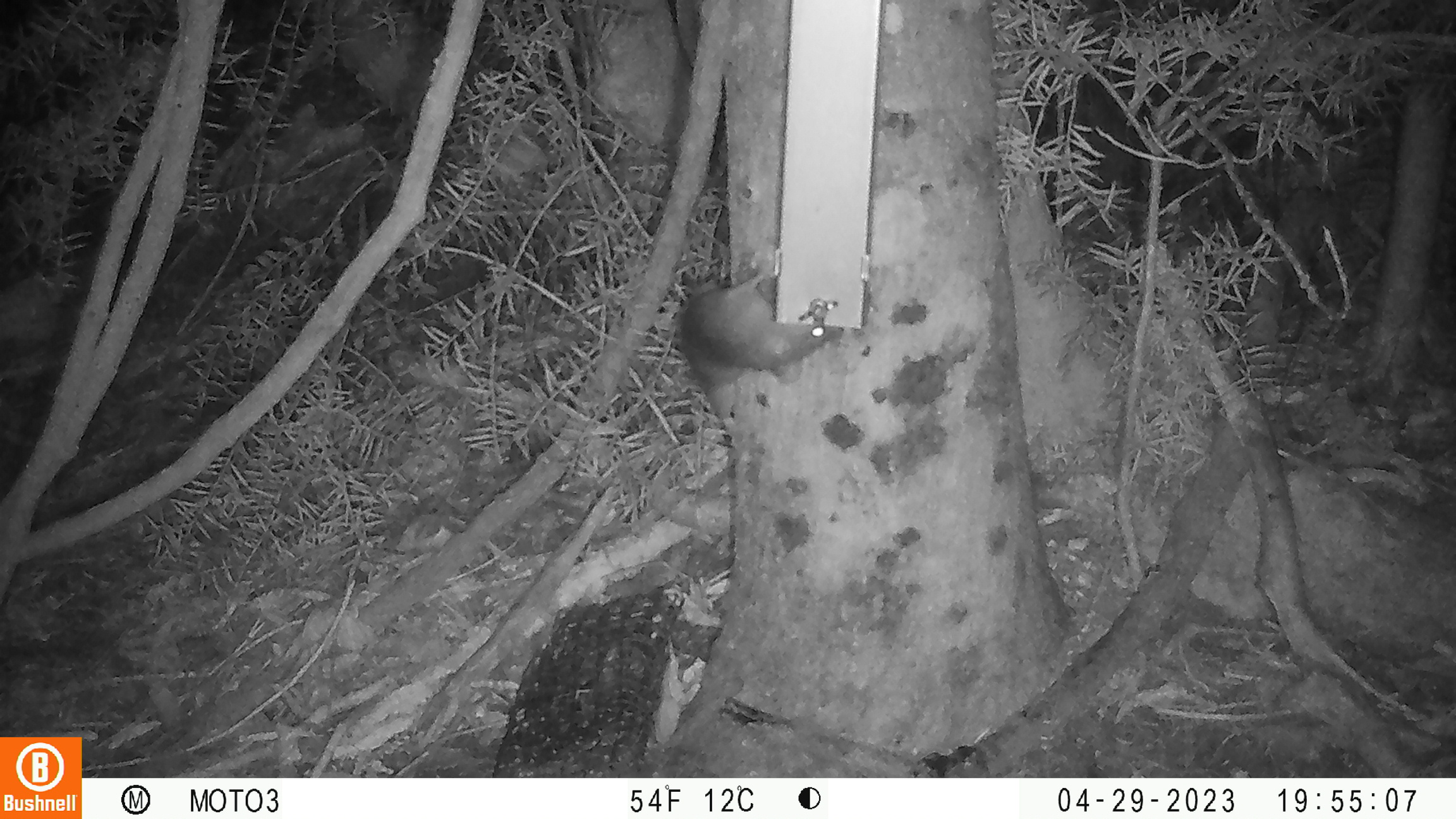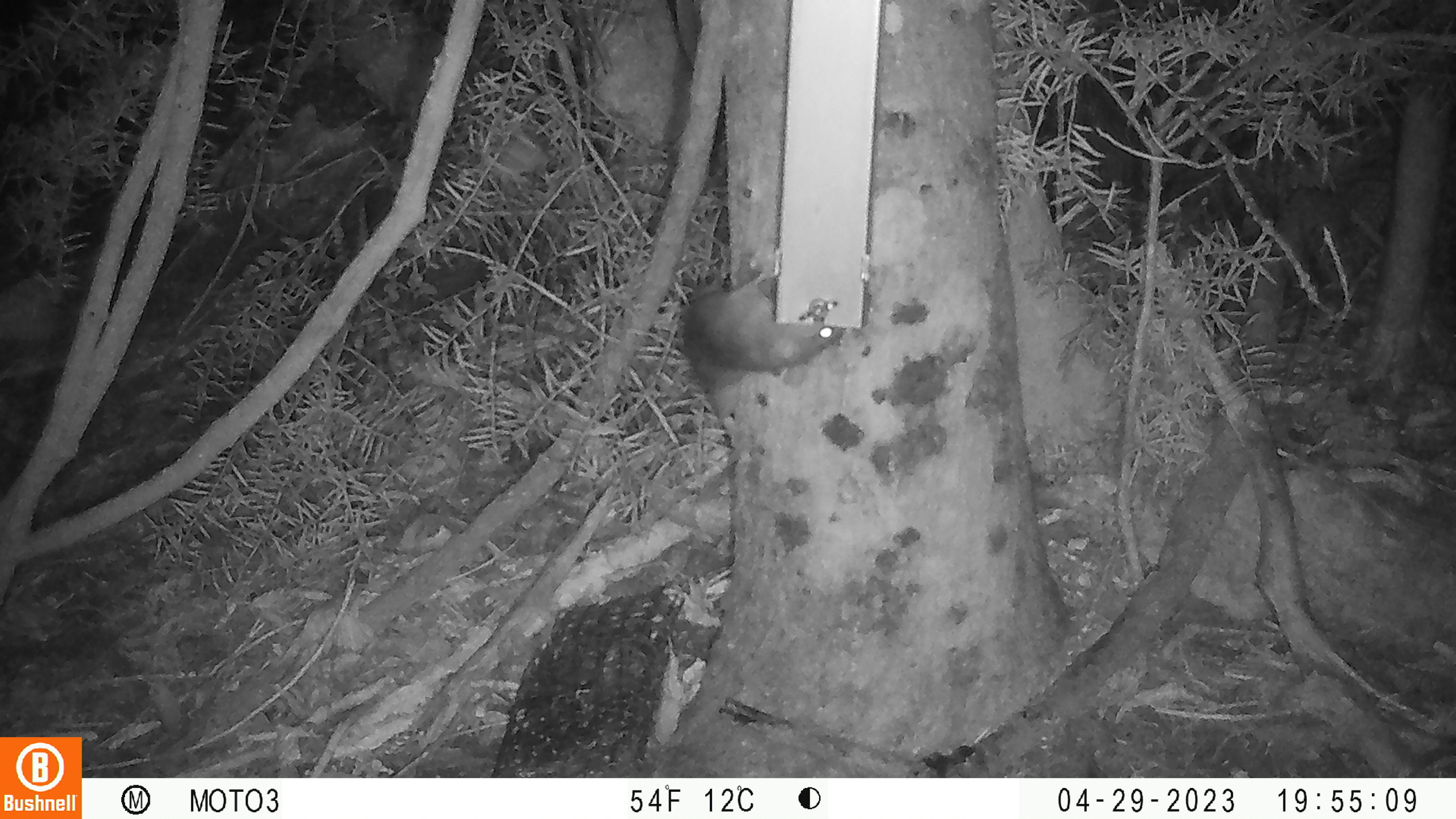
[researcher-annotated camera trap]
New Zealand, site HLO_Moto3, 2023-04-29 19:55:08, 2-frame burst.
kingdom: Animalia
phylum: Chordata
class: Mammalia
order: Rodentia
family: Muridae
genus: Rattus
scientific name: Rattus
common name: rat